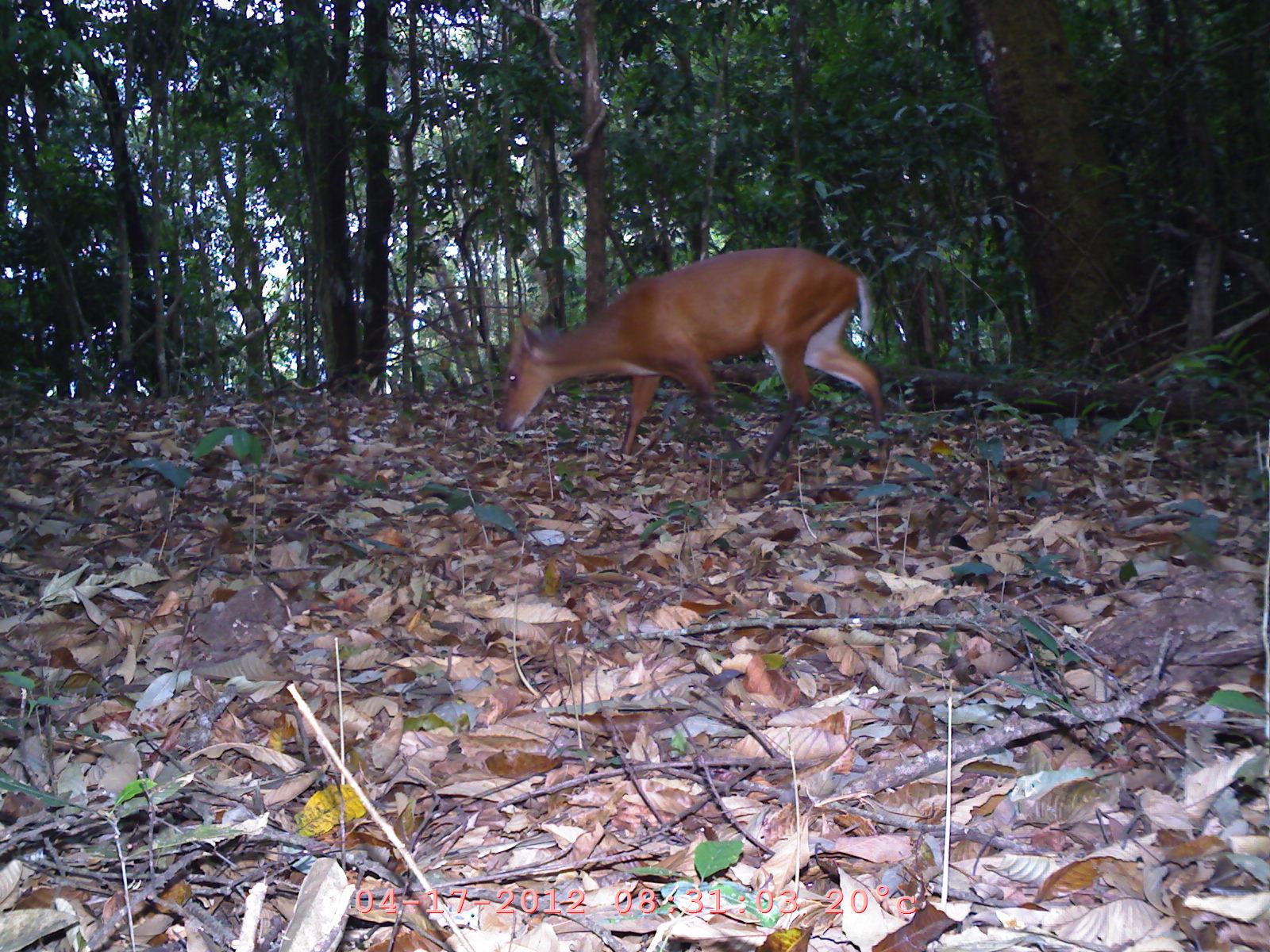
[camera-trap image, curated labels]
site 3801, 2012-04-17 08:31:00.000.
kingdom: Animalia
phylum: Chordata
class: Mammalia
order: Artiodactyla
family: Cervidae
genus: Muntiacus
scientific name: Muntiacus muntjak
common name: southern red muntjac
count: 1